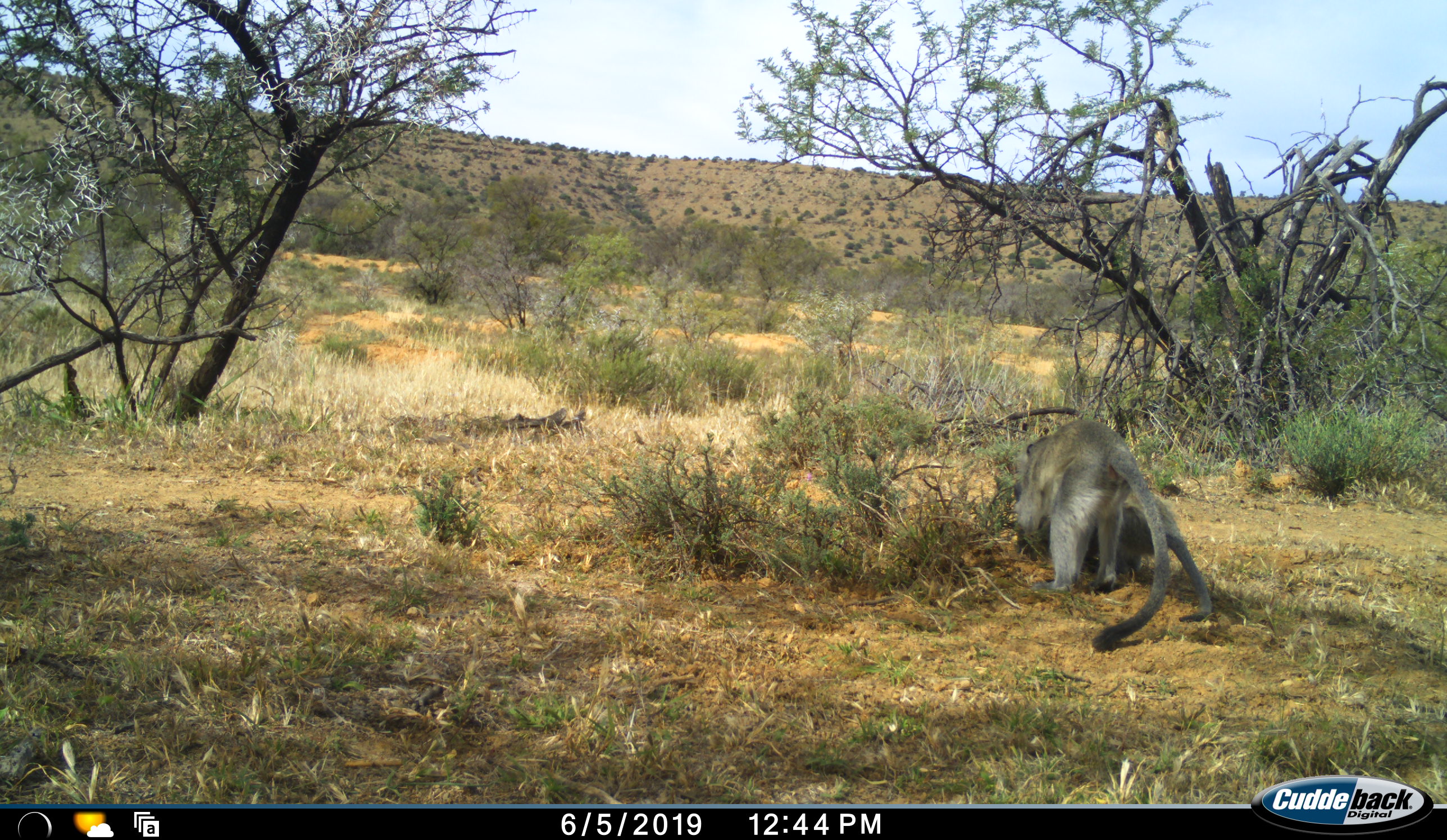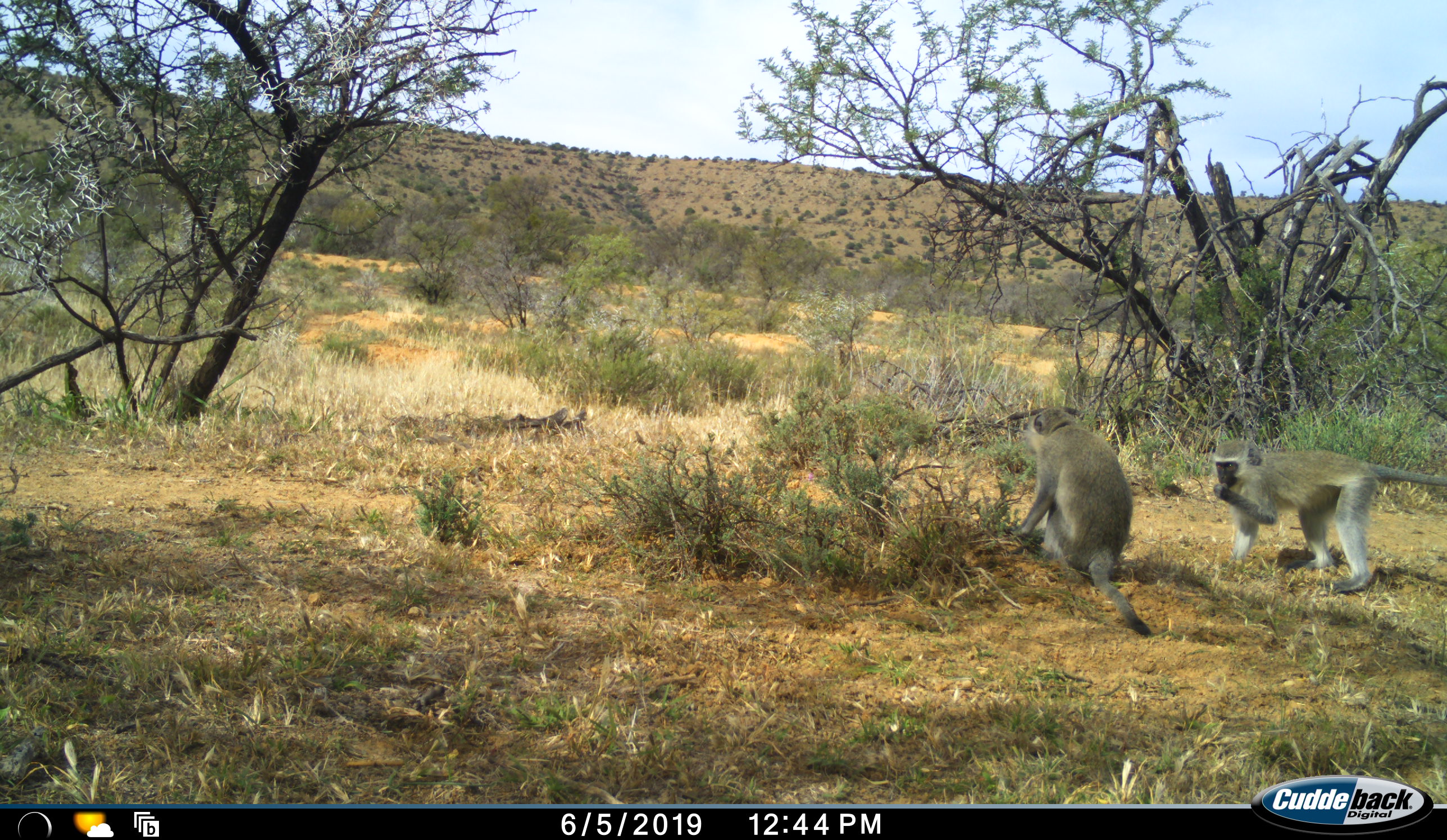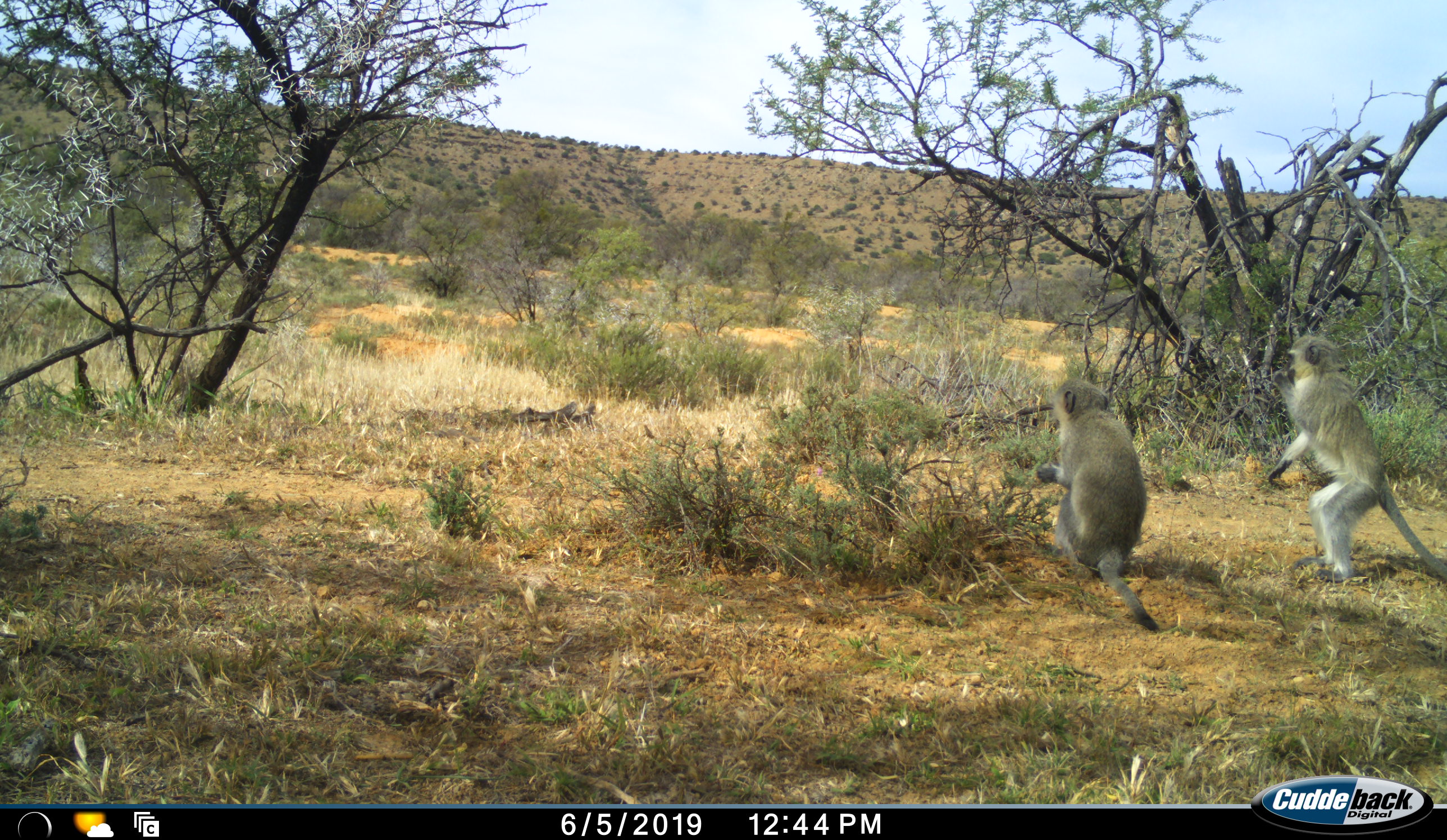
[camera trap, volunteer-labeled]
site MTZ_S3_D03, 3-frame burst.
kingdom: Animalia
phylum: Chordata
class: Mammalia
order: Primates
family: Cercopithecidae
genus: Chlorocebus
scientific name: Chlorocebus pygerythrus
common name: vervet monkey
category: monkeyvervet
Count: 2.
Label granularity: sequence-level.